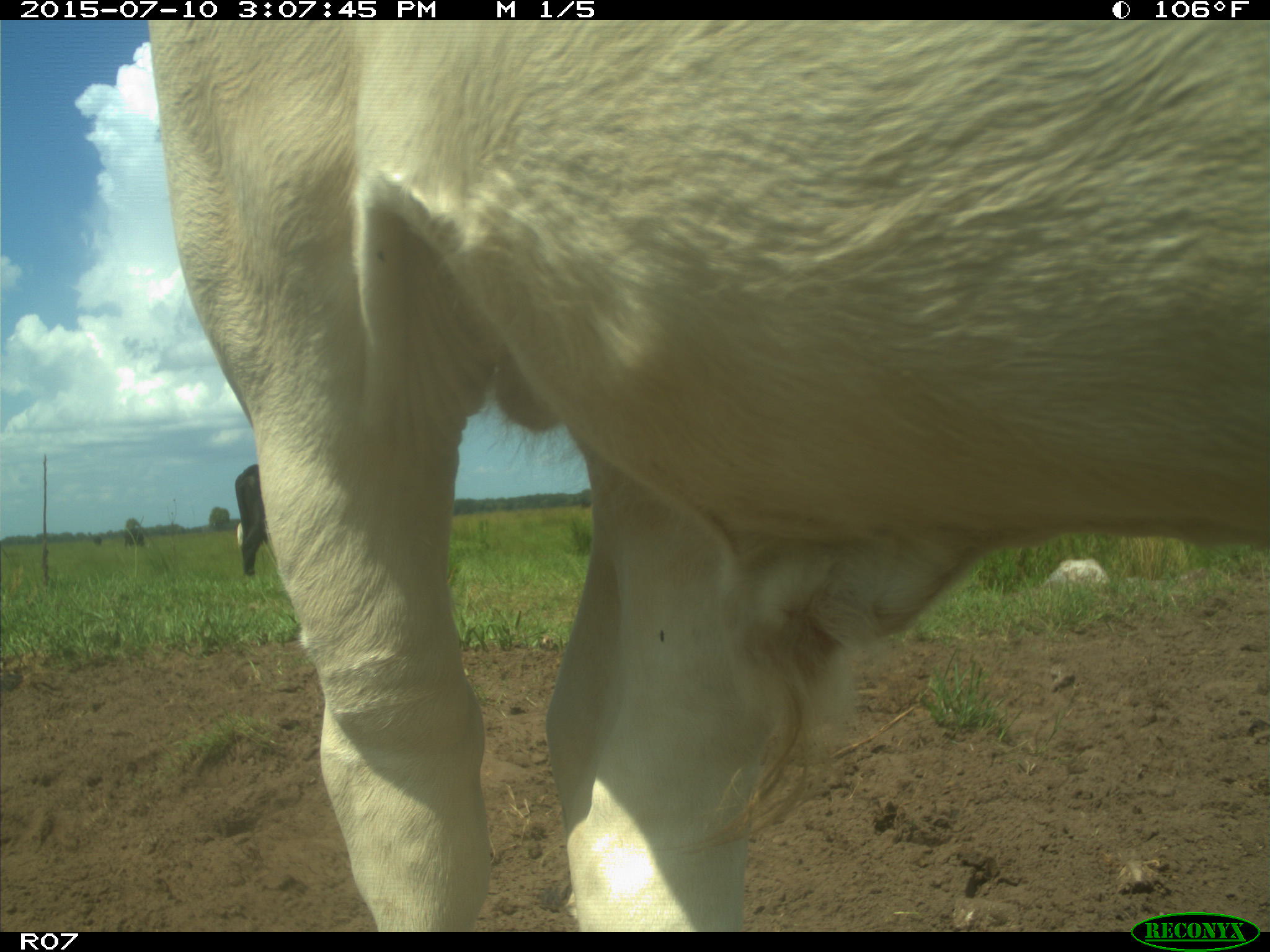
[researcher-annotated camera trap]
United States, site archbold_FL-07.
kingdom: Animalia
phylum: Chordata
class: Mammalia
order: Artiodactyla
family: Bovidae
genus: Bos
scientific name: Bos taurus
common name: domestic cow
Bos taurus (domestic cow).